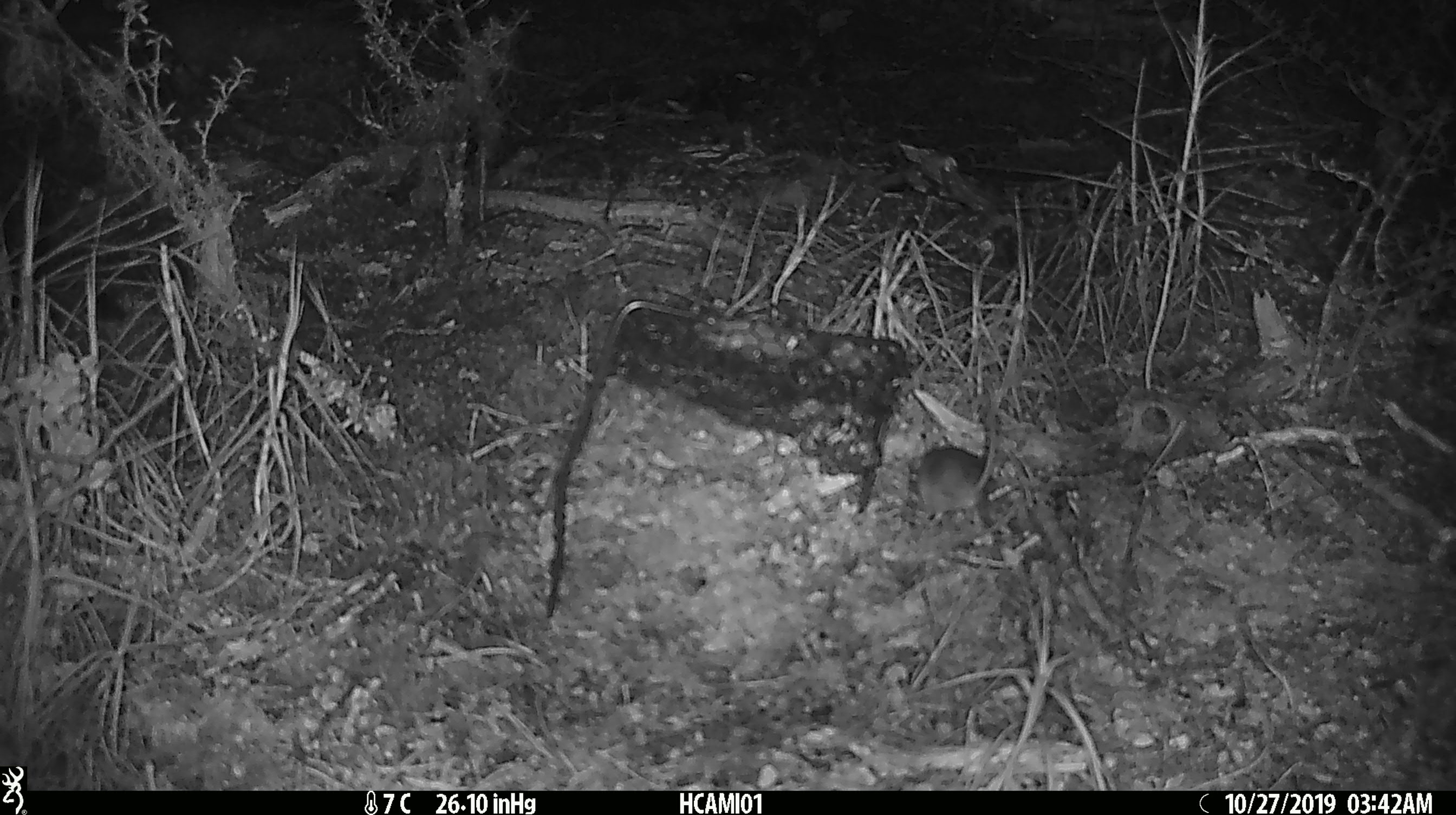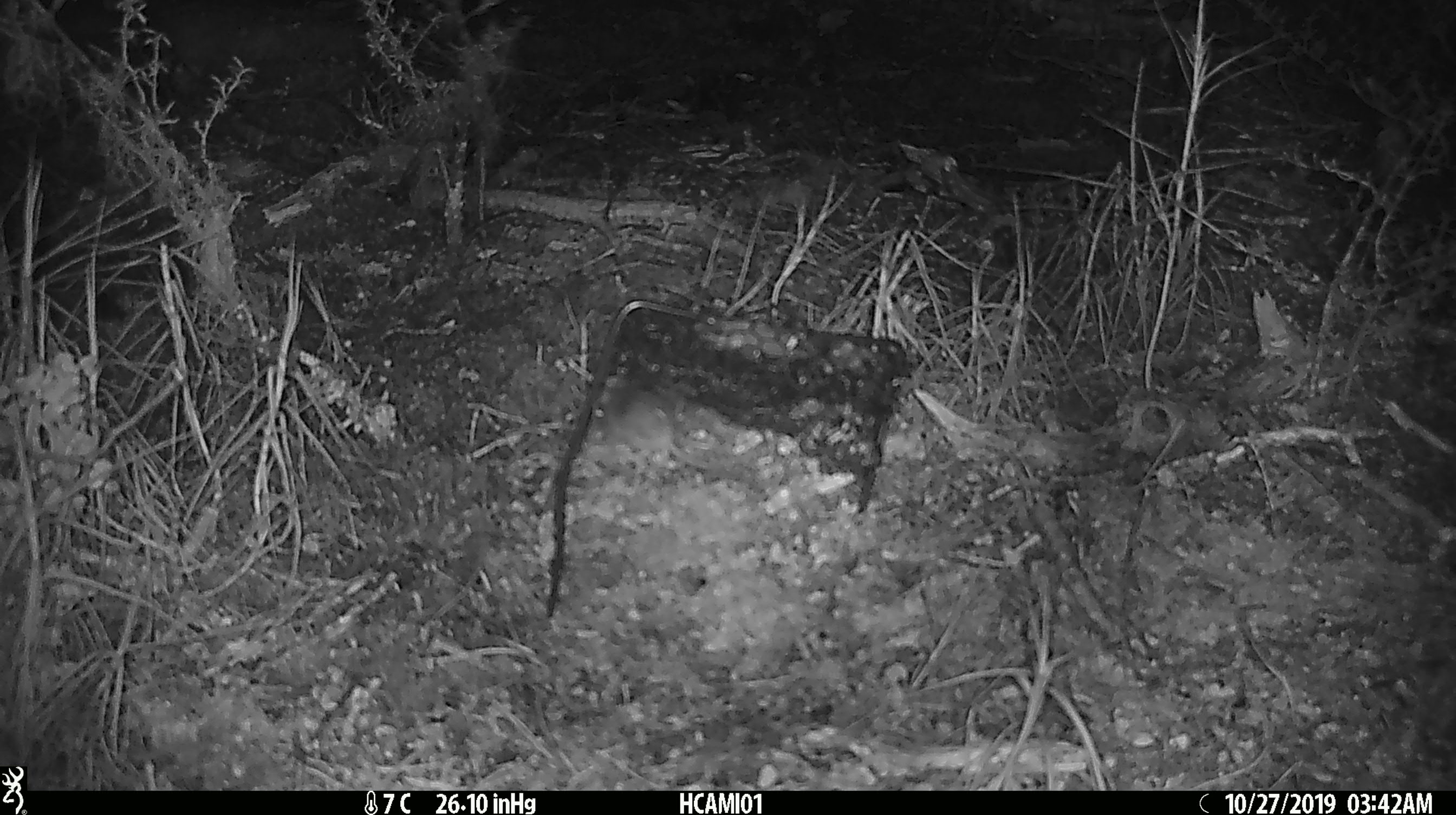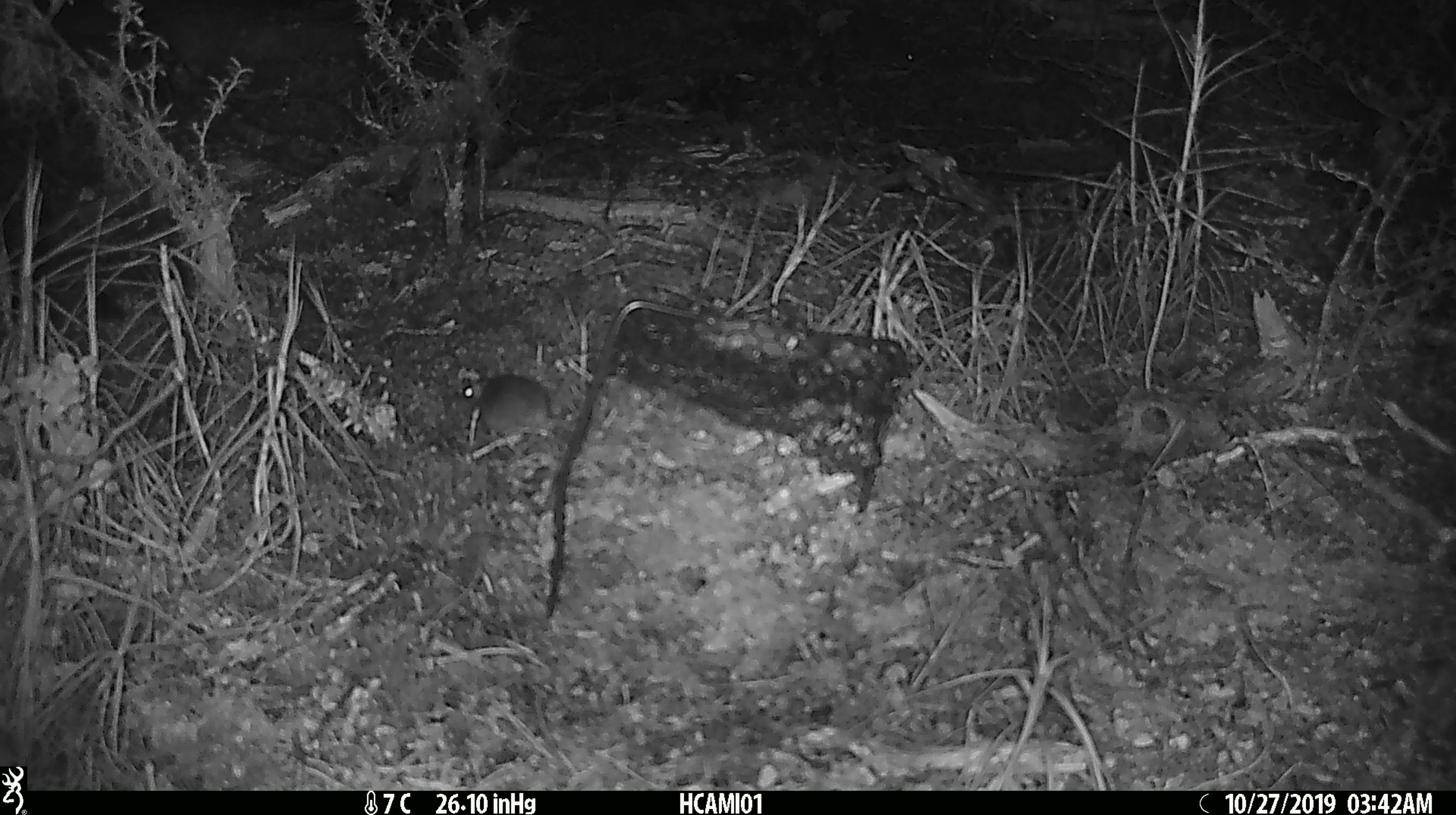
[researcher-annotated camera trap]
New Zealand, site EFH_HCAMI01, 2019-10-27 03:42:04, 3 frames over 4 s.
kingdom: Animalia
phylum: Chordata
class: Mammalia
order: Rodentia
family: Muridae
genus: Mus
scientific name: Mus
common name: mouse